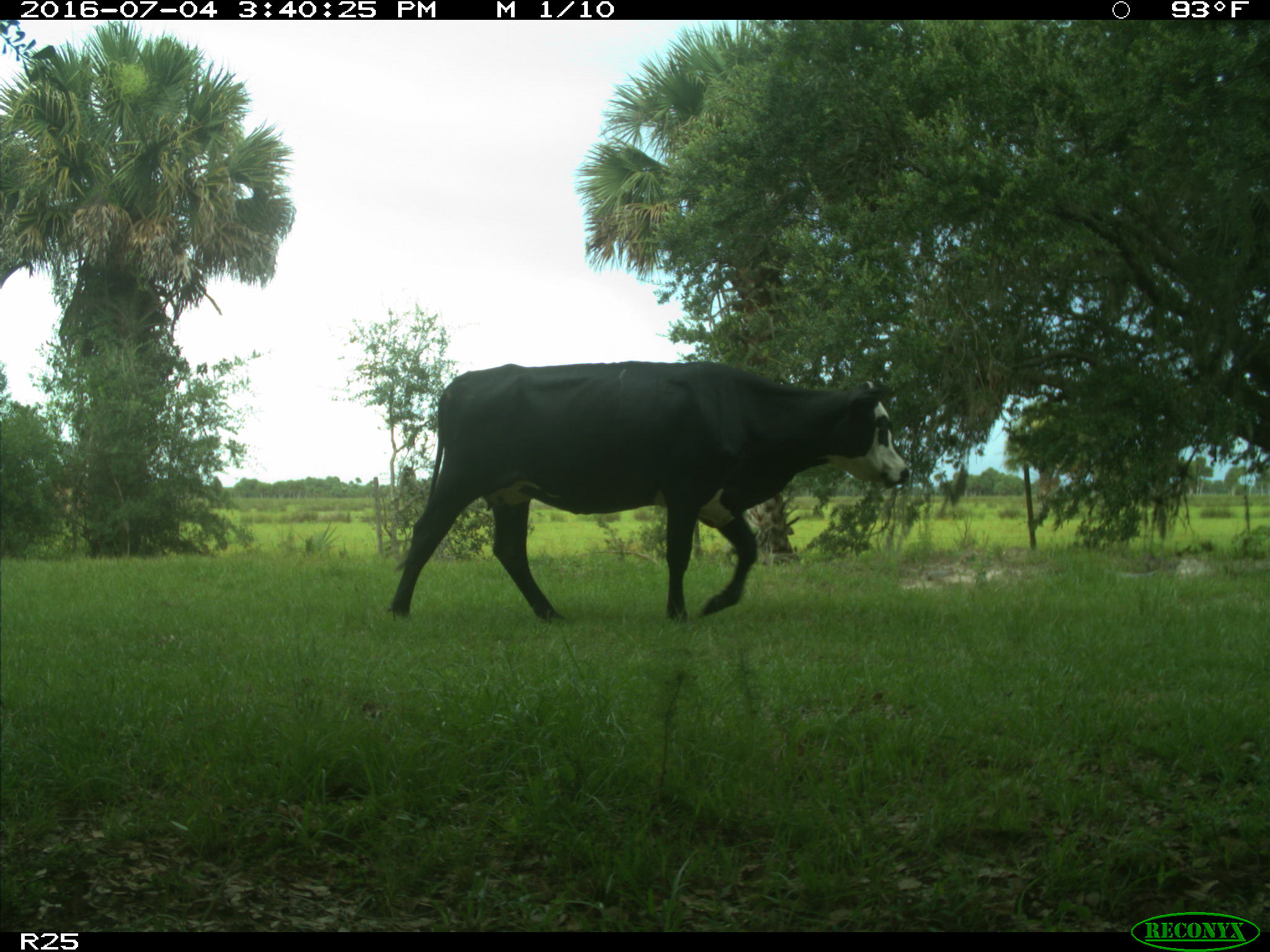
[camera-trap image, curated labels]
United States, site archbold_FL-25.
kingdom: Animalia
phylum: Chordata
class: Mammalia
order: Artiodactyla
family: Bovidae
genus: Bos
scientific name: Bos taurus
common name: domestic cow